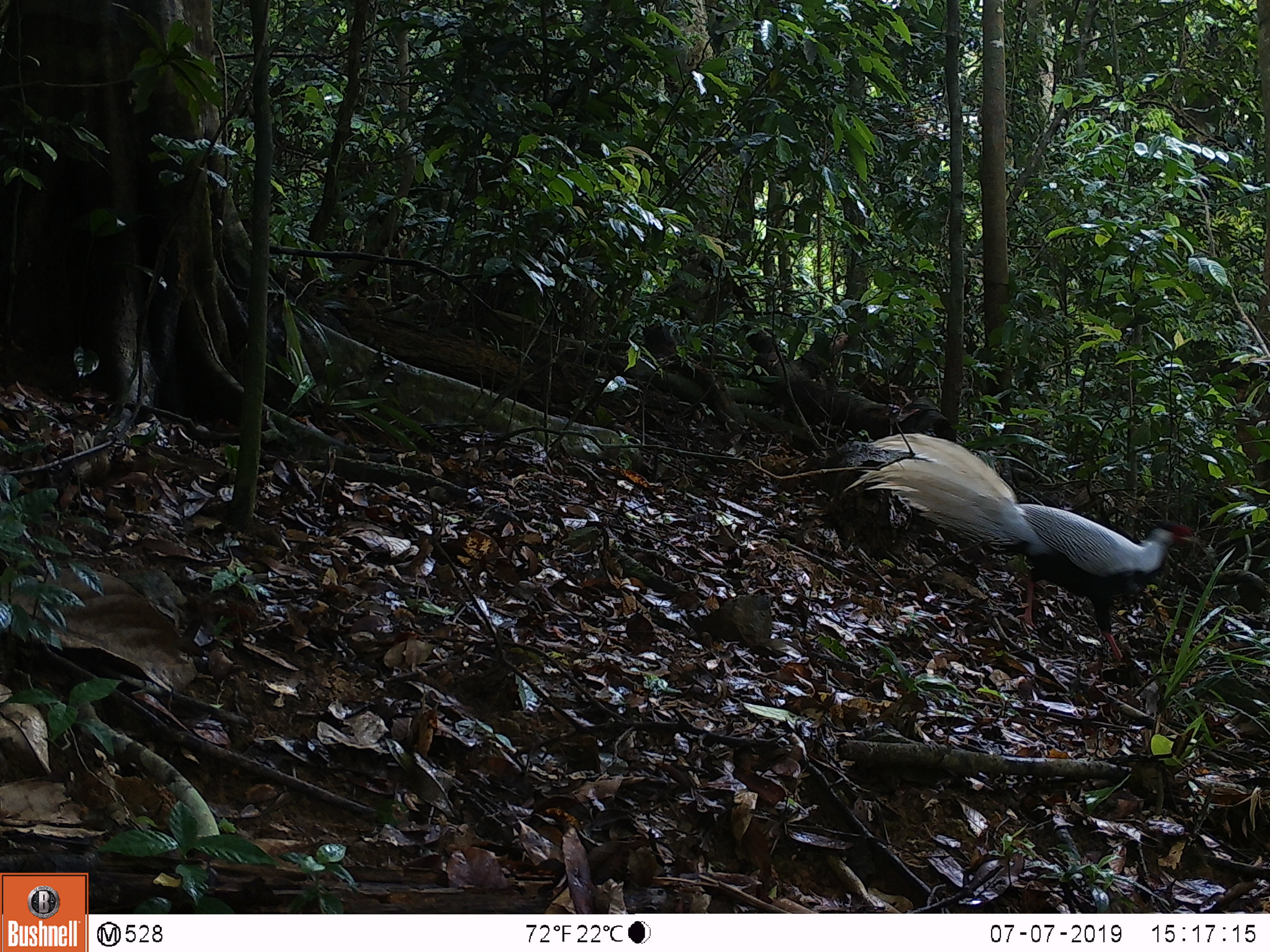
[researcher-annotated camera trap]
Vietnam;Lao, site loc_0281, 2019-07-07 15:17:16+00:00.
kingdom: Animalia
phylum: Chordata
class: Aves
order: Galliformes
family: Phasianidae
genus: Lophura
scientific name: Lophura nycthemera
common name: silver pheasant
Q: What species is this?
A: Silver pheasant (Lophura nycthemera).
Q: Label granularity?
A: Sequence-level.